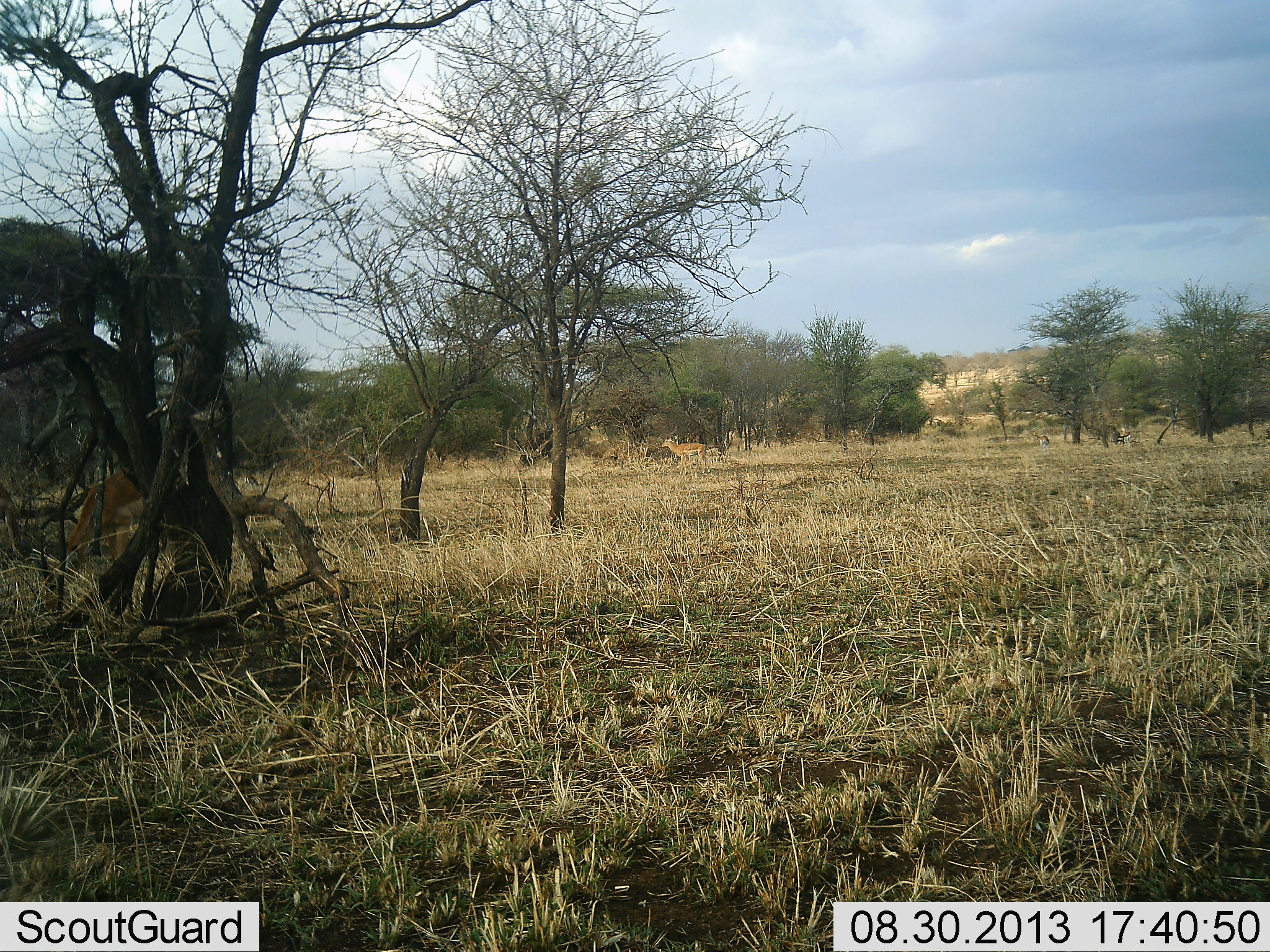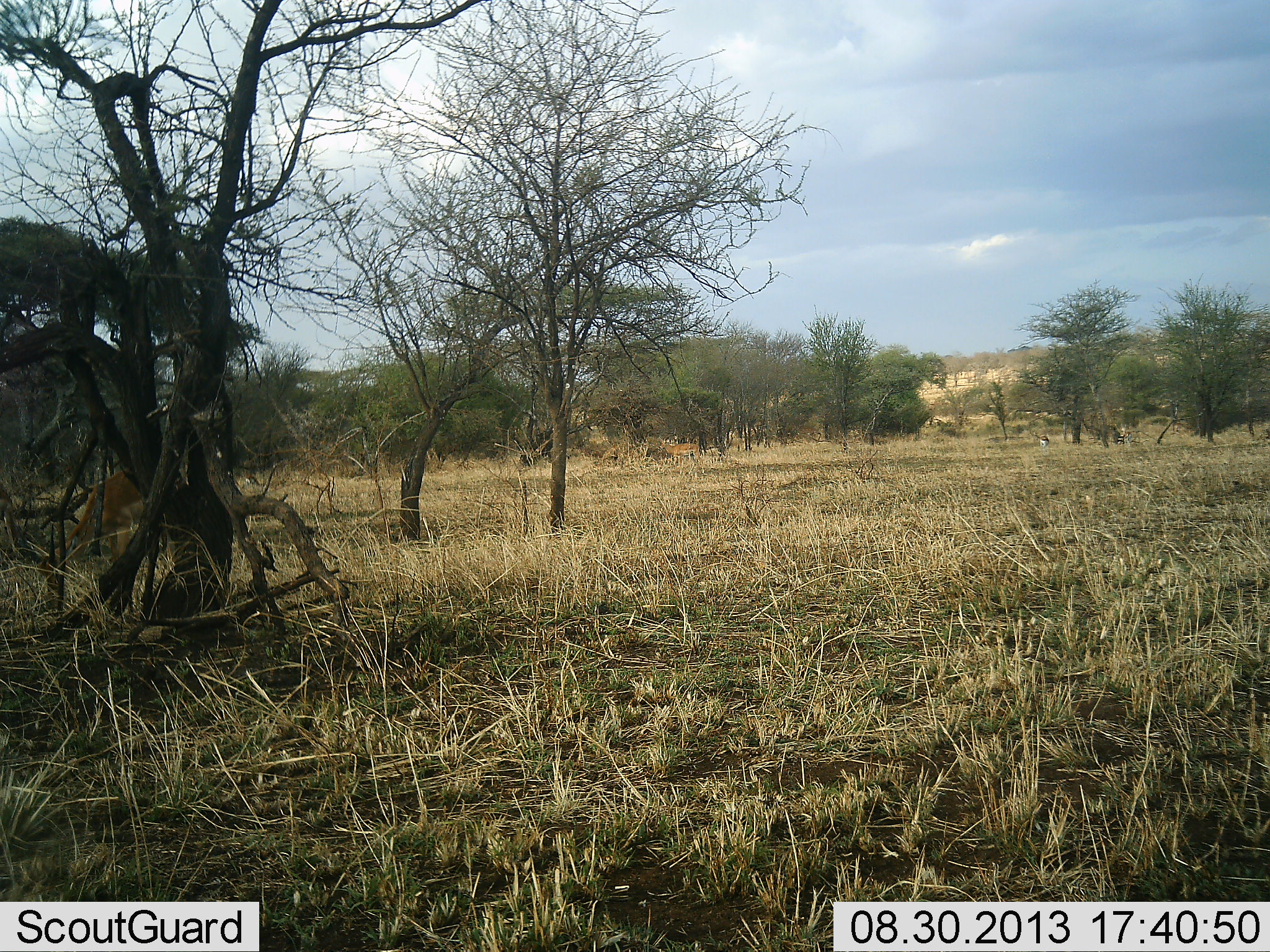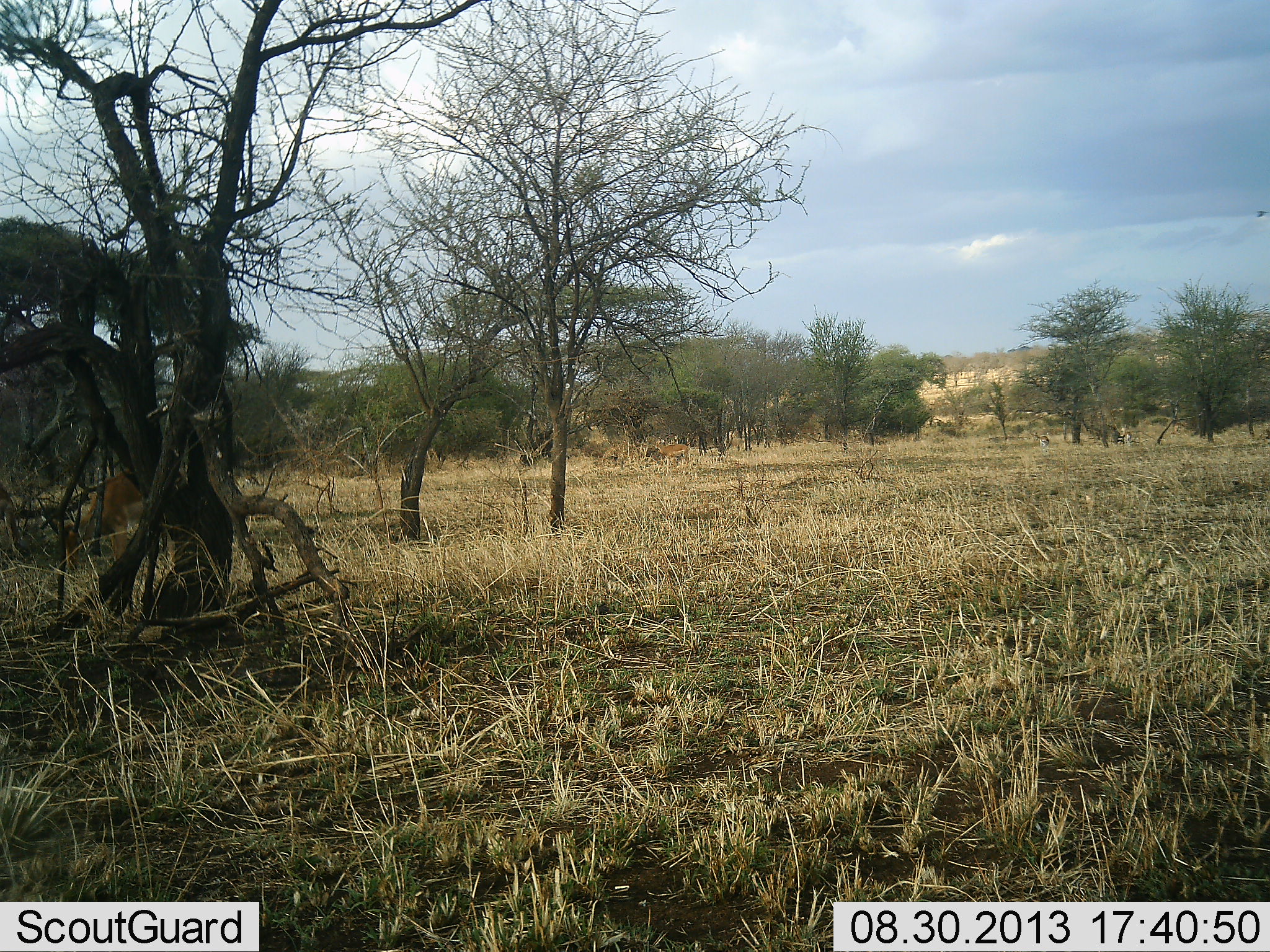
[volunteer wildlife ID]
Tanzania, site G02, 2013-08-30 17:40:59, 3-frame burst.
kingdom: Animalia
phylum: Chordata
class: Mammalia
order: Artiodactyla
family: Bovidae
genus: Aepyceros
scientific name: Aepyceros melampus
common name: impala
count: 2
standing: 13%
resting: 0%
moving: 67%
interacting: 0%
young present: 0%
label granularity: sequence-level